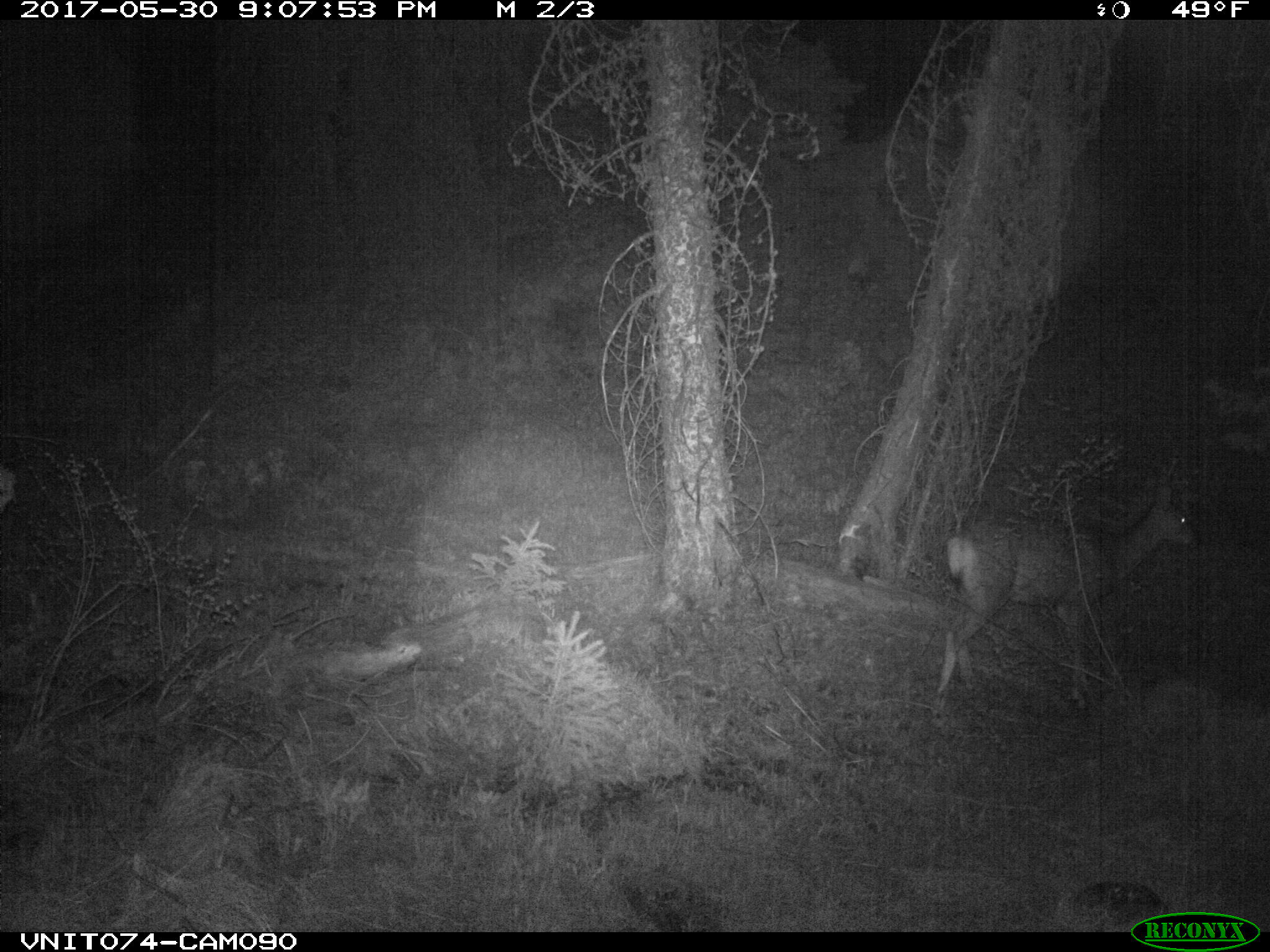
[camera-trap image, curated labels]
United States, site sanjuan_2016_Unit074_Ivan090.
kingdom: Animalia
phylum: Chordata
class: Mammalia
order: Artiodactyla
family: Cervidae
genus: Odocoileus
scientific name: Odocoileus hemionus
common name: mule deer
Odocoileus hemionus (mule deer).